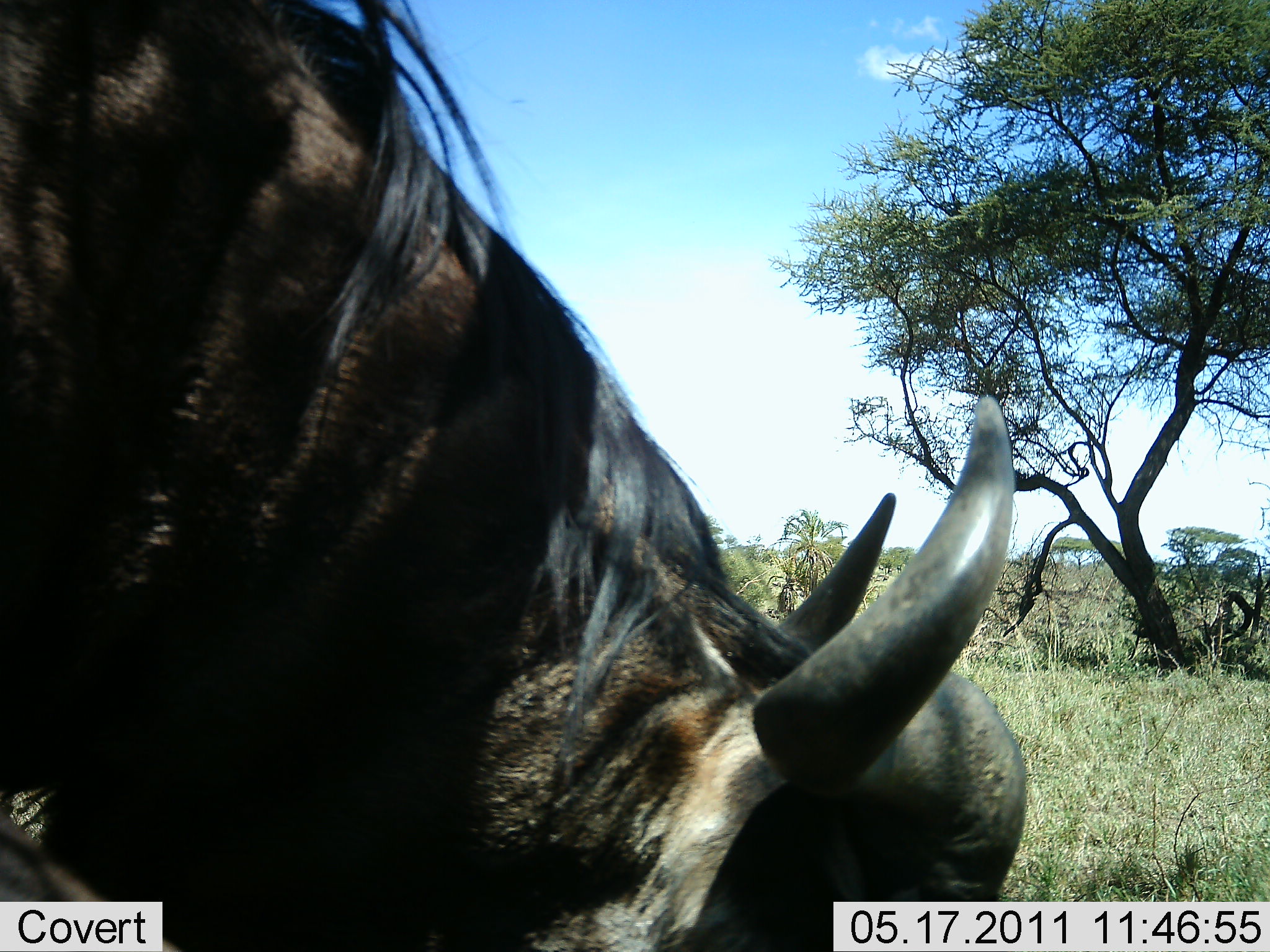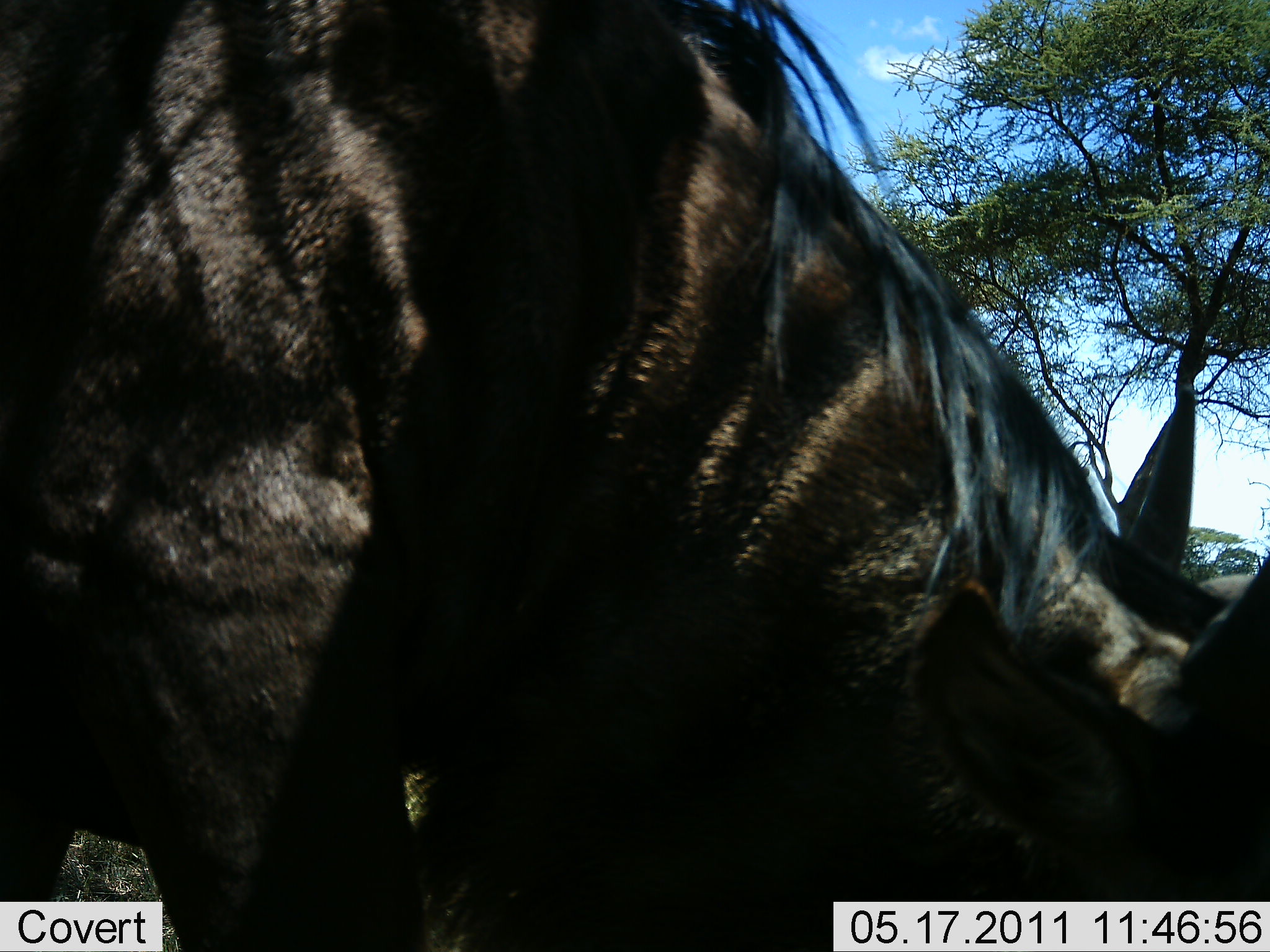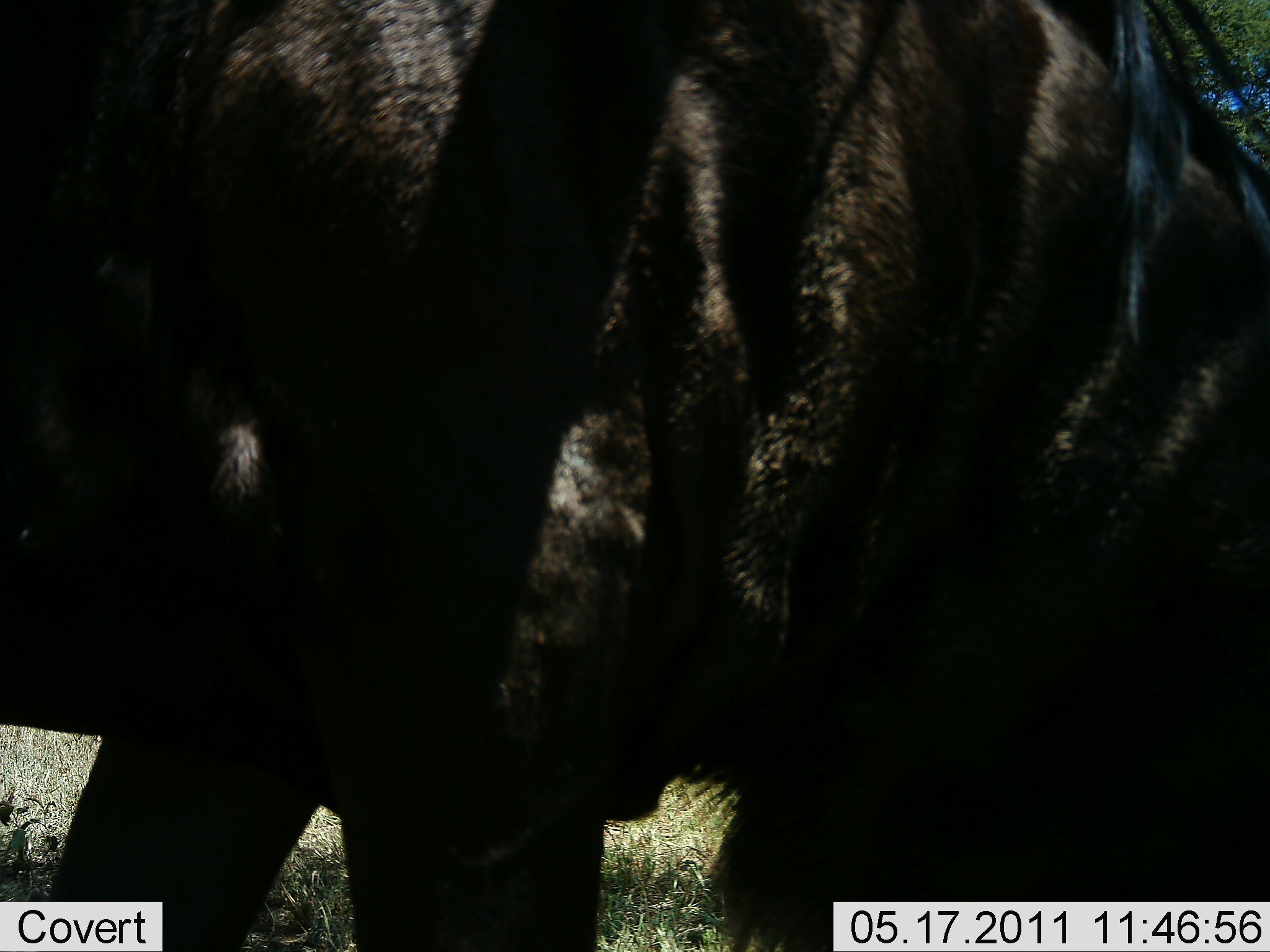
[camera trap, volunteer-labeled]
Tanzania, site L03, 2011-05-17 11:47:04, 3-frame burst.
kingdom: Animalia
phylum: Chordata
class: Mammalia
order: Artiodactyla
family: Bovidae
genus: Connochaetes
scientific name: Connochaetes taurinus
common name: blue wildebeest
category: wildebeest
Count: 1.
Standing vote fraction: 14%.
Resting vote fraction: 0%.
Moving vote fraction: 64%.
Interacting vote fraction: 0%.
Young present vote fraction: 0%.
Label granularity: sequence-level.